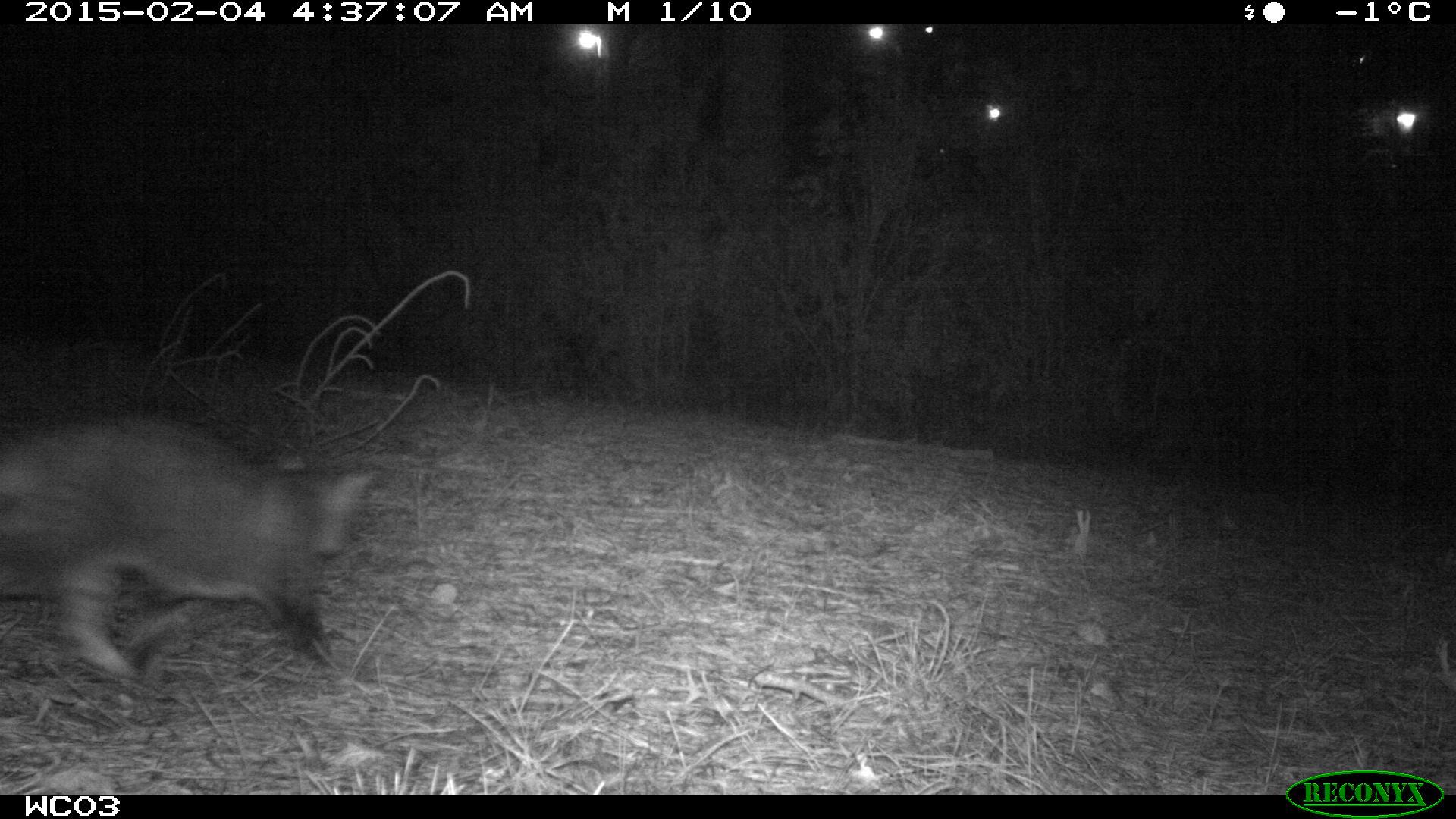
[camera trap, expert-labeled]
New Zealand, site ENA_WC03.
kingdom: Animalia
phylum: Chordata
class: Mammalia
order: Carnivora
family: Felidae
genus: Felis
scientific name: Felis catus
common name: domestic cat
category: cat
Cat (domestic cat) (Felis catus).